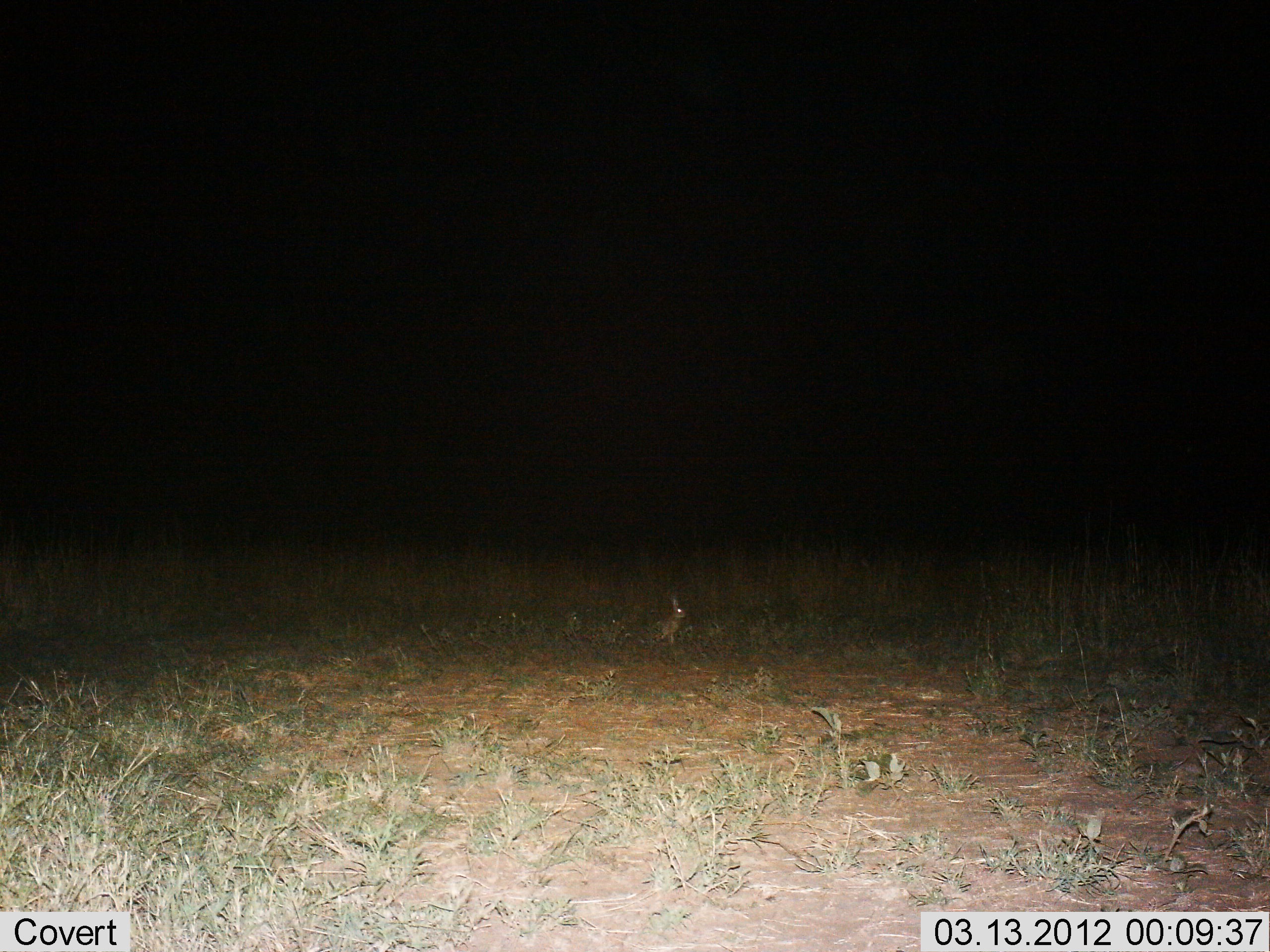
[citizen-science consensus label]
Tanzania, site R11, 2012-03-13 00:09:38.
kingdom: Animalia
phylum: Chordata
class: Mammalia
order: Lagomorpha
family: Leporidae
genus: Lepus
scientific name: Lepus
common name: hare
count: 1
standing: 59%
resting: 41%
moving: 0%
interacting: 0%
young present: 0%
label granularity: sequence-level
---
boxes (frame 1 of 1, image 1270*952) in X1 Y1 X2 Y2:
animal: 651 598 687 646